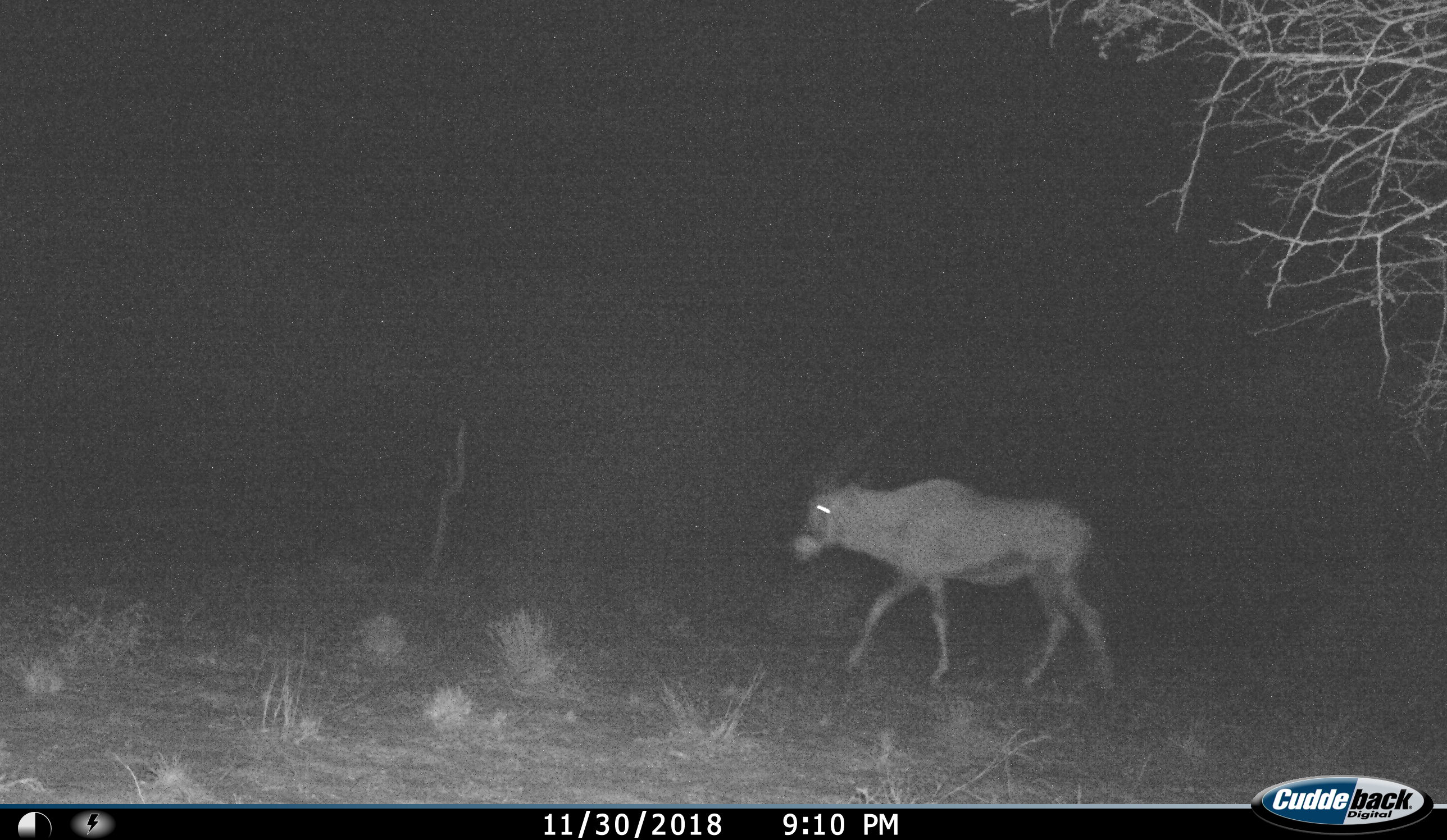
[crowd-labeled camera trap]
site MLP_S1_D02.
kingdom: Animalia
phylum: Chordata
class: Mammalia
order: Artiodactyla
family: Bovidae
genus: Oryx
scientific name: Oryx gazella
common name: gemsbok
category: oryx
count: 1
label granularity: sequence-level